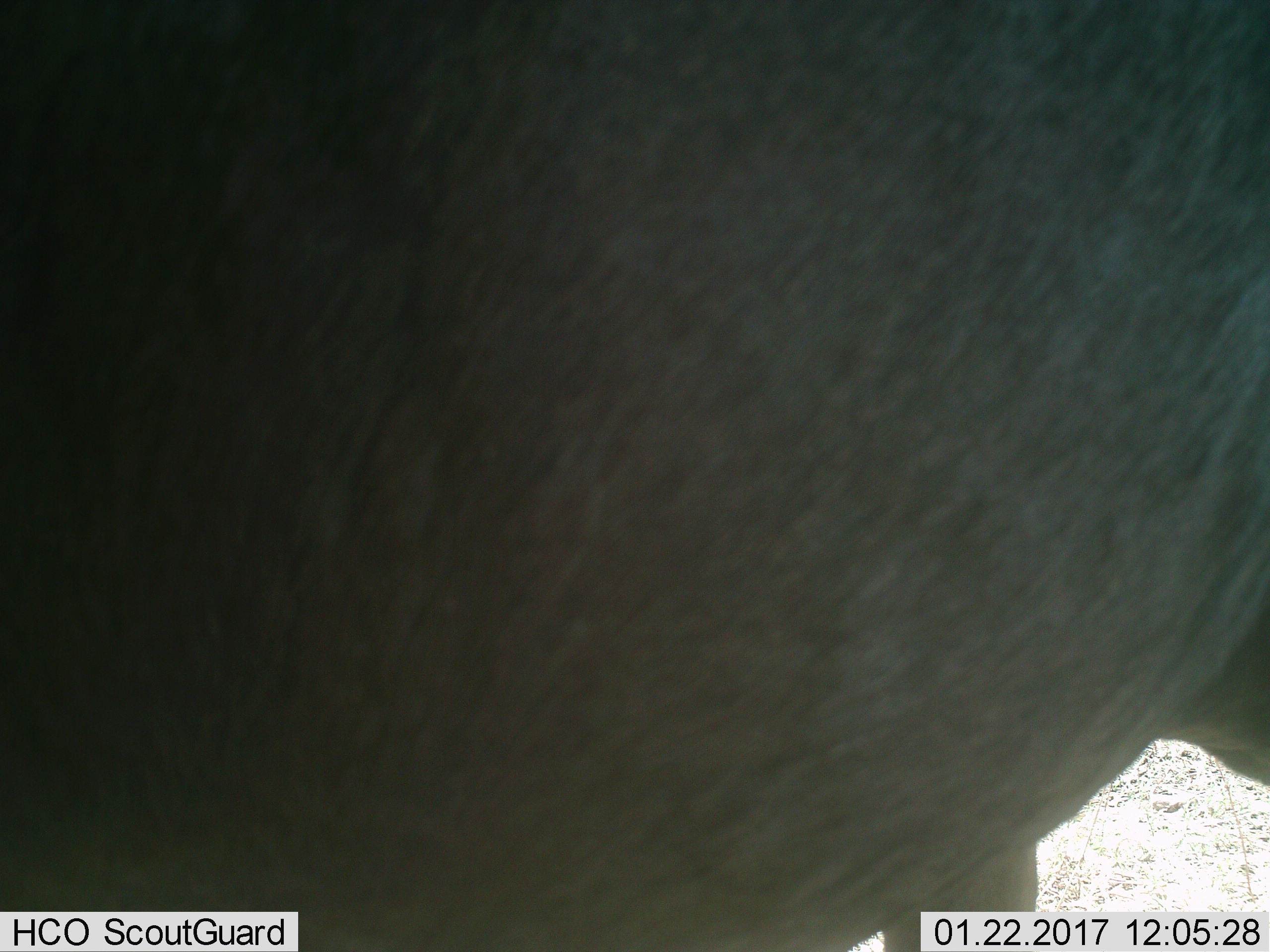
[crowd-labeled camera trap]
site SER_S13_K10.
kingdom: Animalia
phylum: Chordata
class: Mammalia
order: Artiodactyla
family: Bovidae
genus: Connochaetes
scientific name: Connochaetes taurinus taurinus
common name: blue wildebeest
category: wildebeestblue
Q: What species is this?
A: Wildebeestblue (blue wildebeest) (Connochaetes taurinus taurinus).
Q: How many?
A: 1.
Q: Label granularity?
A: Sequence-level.